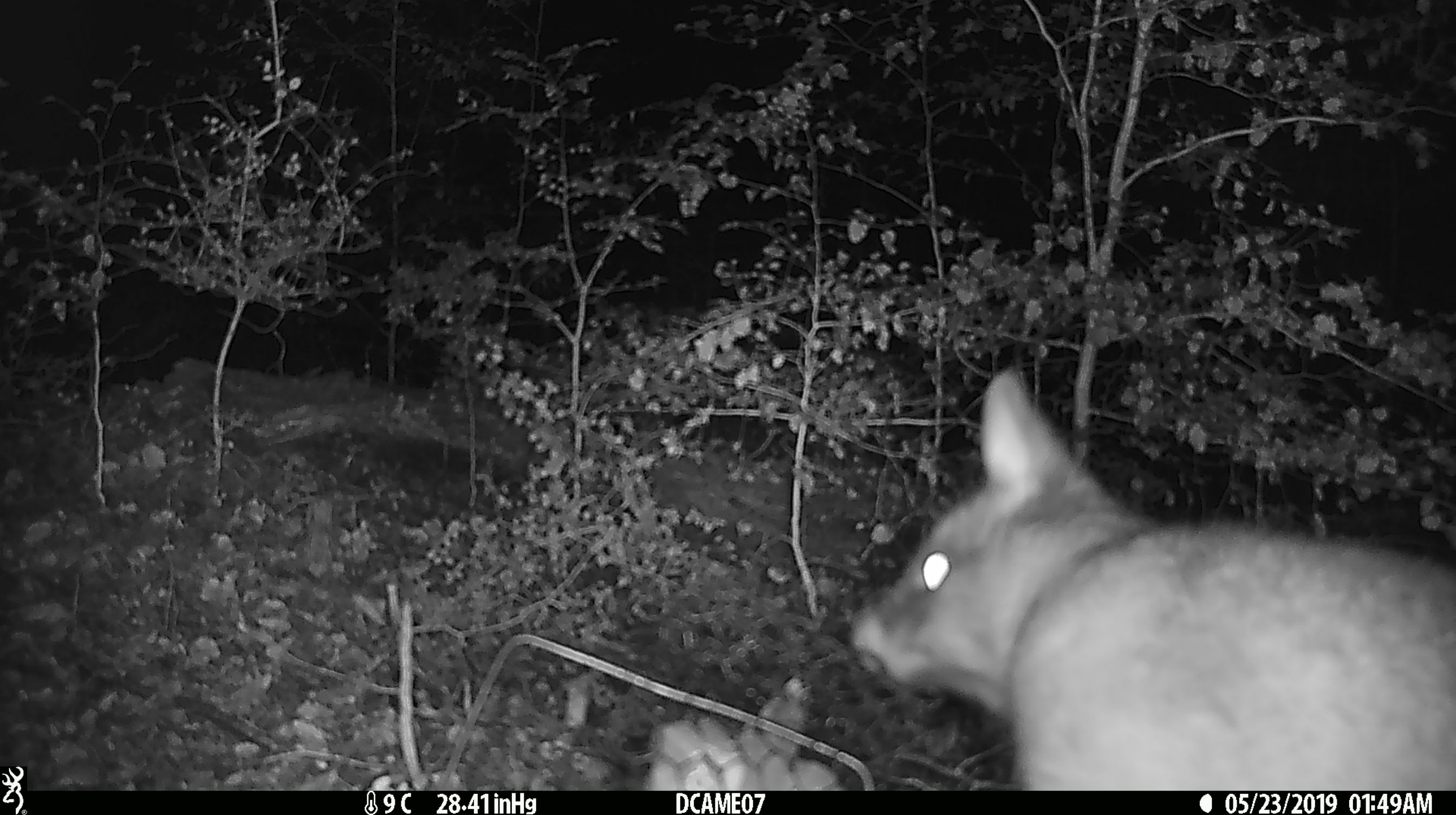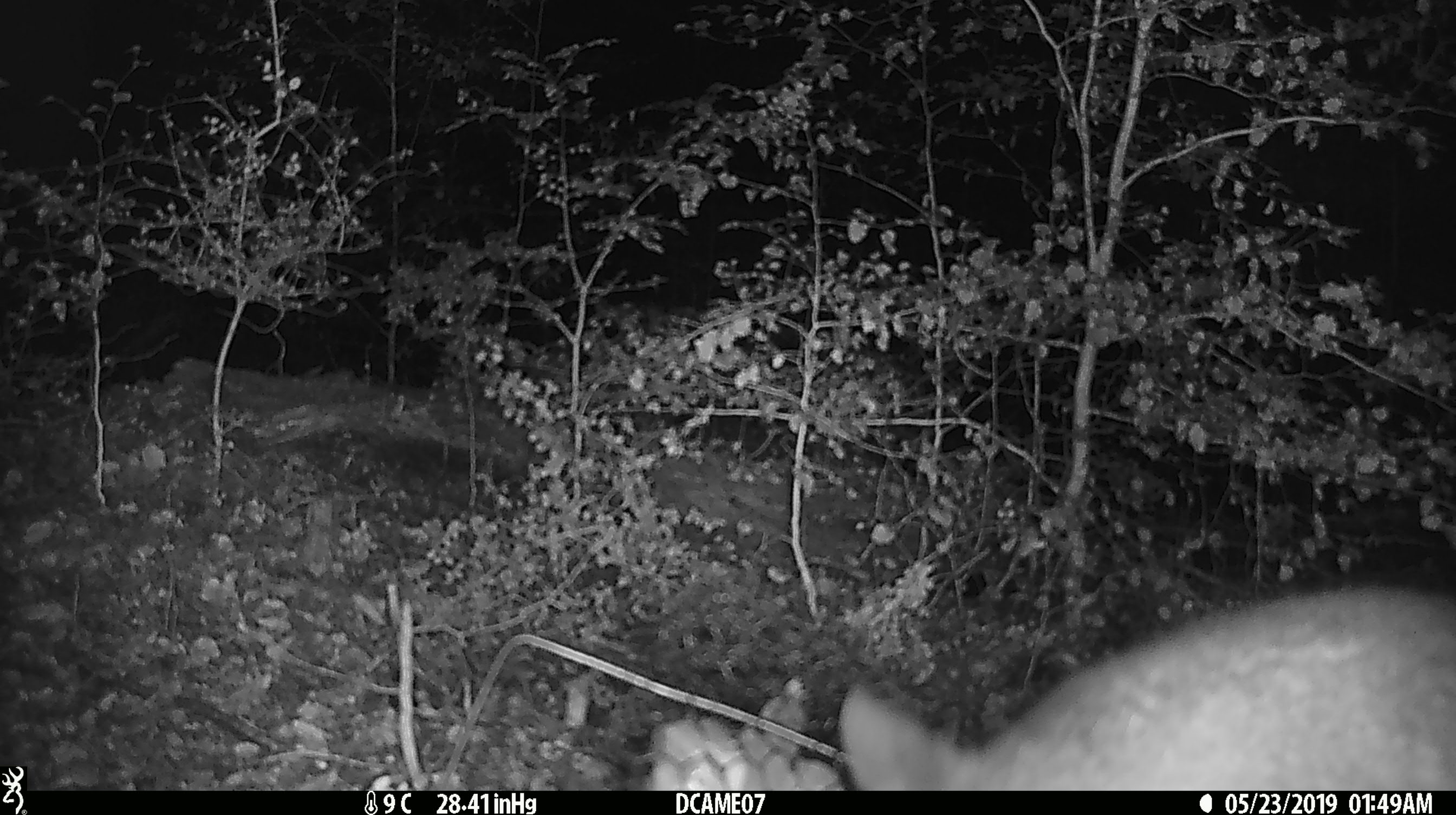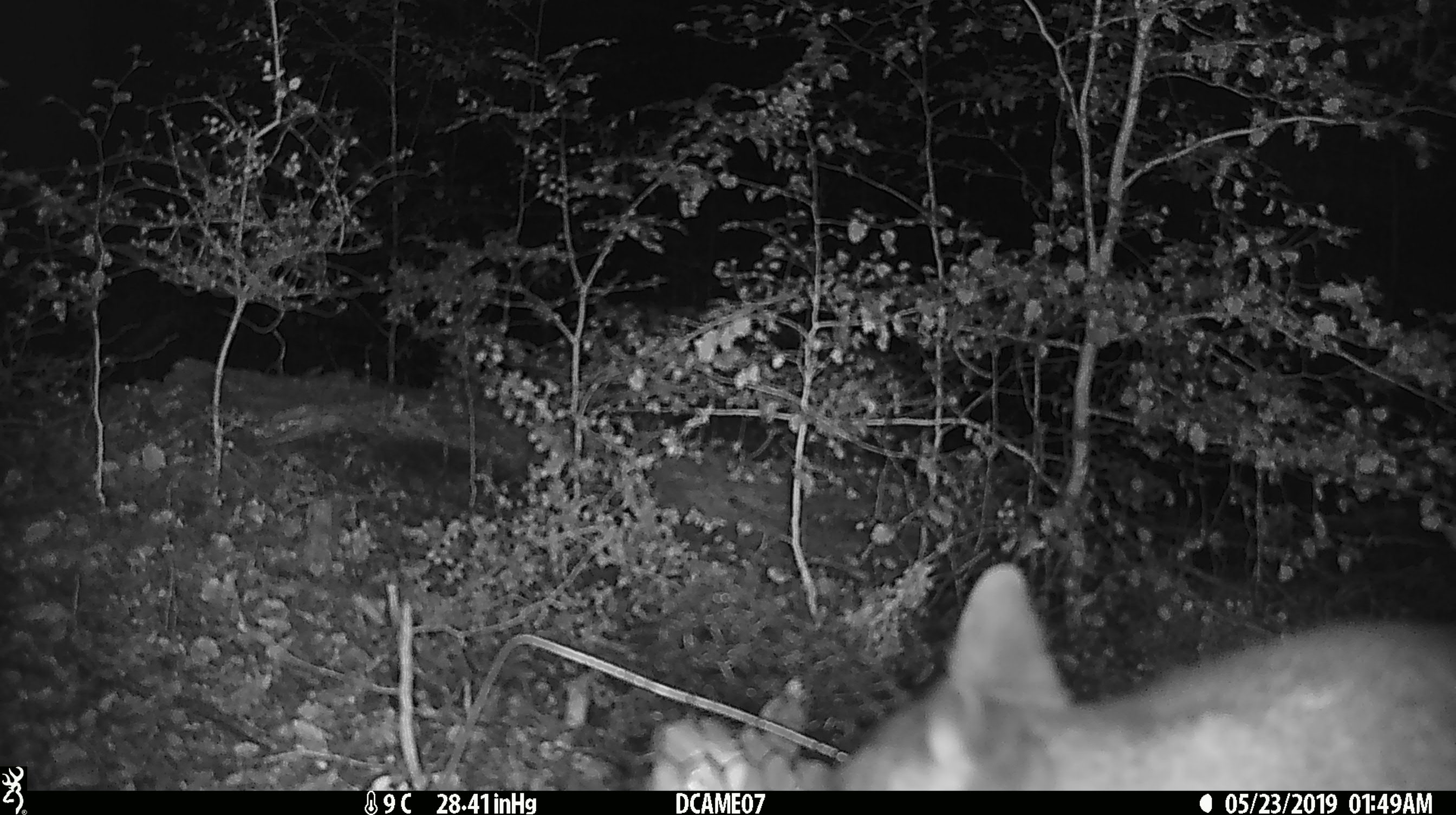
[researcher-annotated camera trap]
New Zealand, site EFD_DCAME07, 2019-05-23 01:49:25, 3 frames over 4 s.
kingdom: Animalia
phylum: Chordata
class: Mammalia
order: Diprotodontia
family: Phalangeridae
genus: Trichosurus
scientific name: Trichosurus vulpecula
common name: common brushtail possum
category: possum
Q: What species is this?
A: Possum (common brushtail possum) (Trichosurus vulpecula).